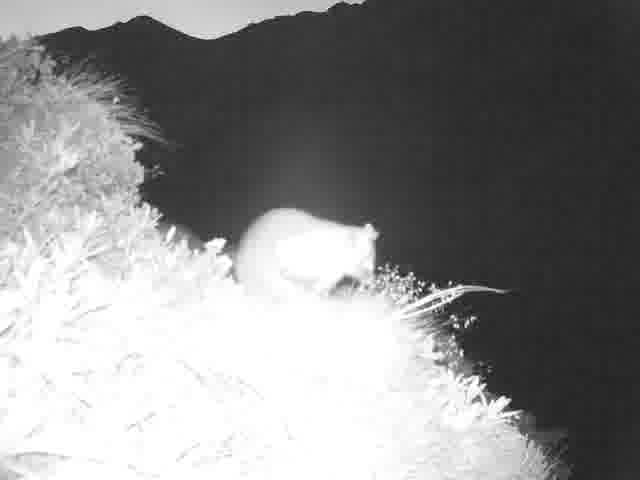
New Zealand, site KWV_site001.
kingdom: Animalia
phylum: Chordata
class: Mammalia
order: Diprotodontia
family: Phalangeridae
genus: Trichosurus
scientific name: Trichosurus vulpecula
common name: common brushtail possum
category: possum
Possum (common brushtail possum) (Trichosurus vulpecula).